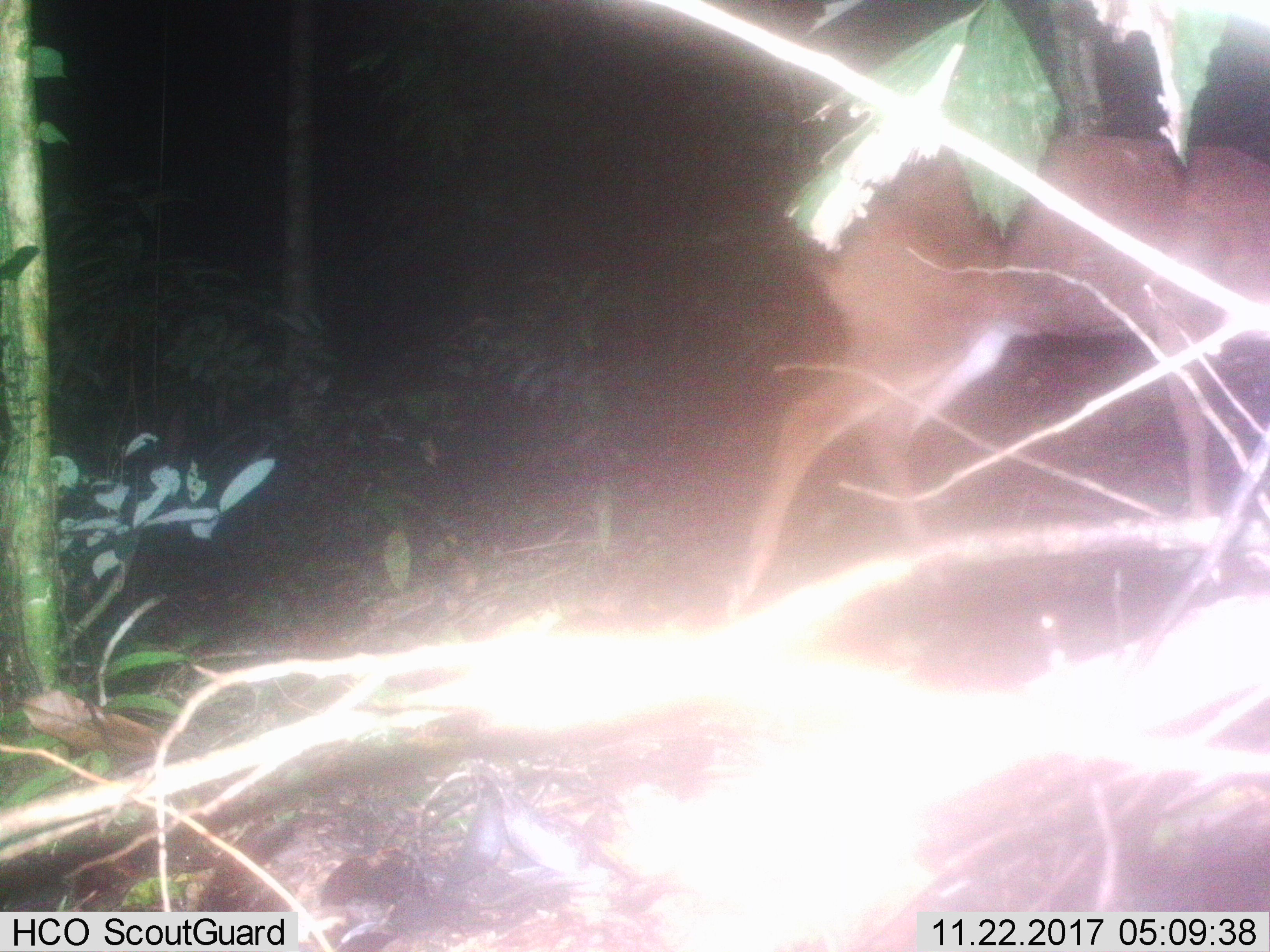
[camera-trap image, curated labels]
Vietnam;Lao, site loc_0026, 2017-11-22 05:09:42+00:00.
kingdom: Animalia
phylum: Chordata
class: Mammalia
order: Artiodactyla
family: Cervidae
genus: Muntiacus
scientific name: Muntiacus vuquangensis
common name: large-antlered muntjac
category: large antlered muntjac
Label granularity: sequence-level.